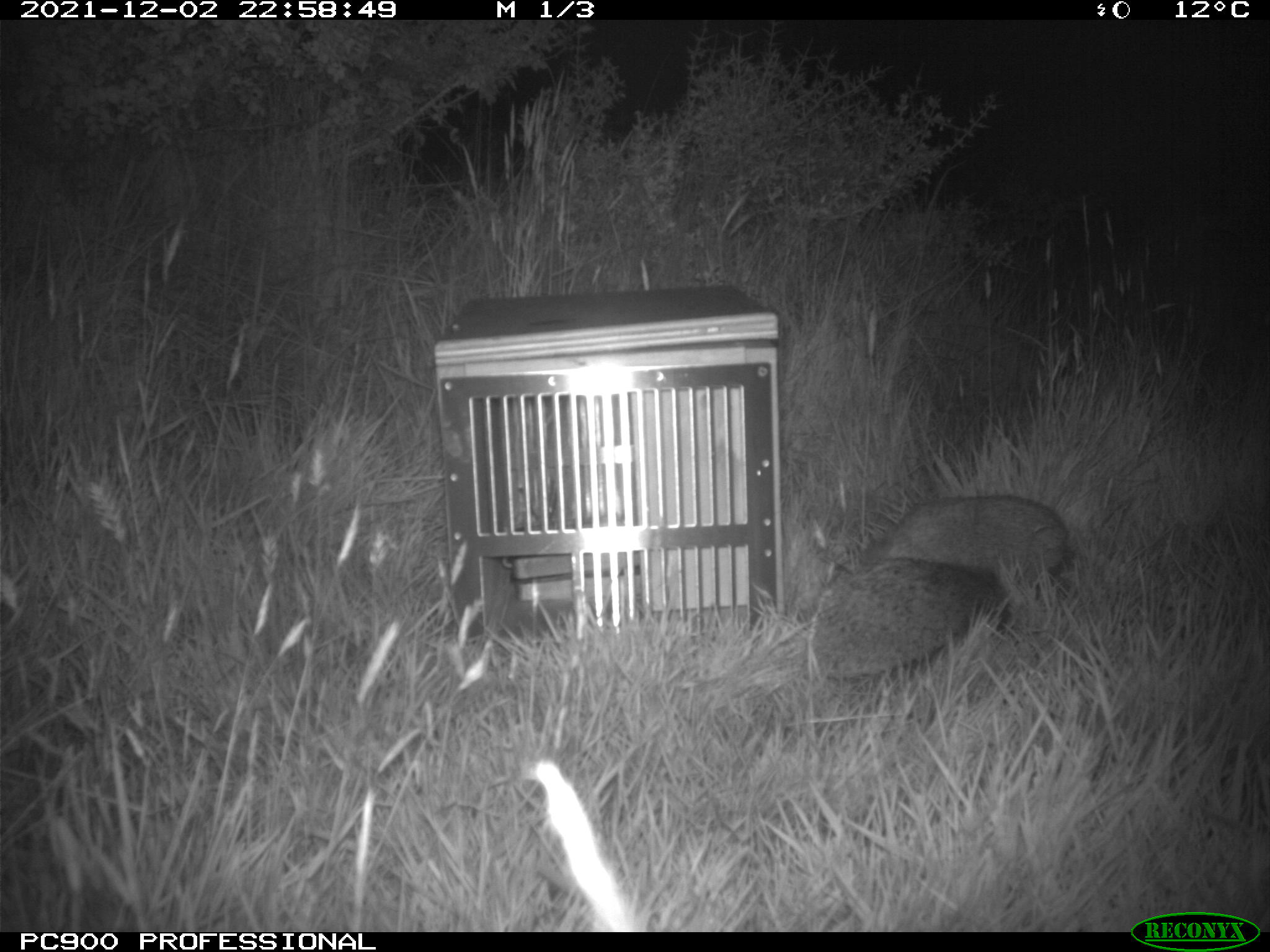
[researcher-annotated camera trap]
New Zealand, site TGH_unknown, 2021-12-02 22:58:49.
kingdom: Animalia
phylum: Chordata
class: Mammalia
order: Eulipotyphla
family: Erinaceidae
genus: Erinaceus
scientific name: Erinaceus europaeus europaeus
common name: european hedgehog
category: hedgehog